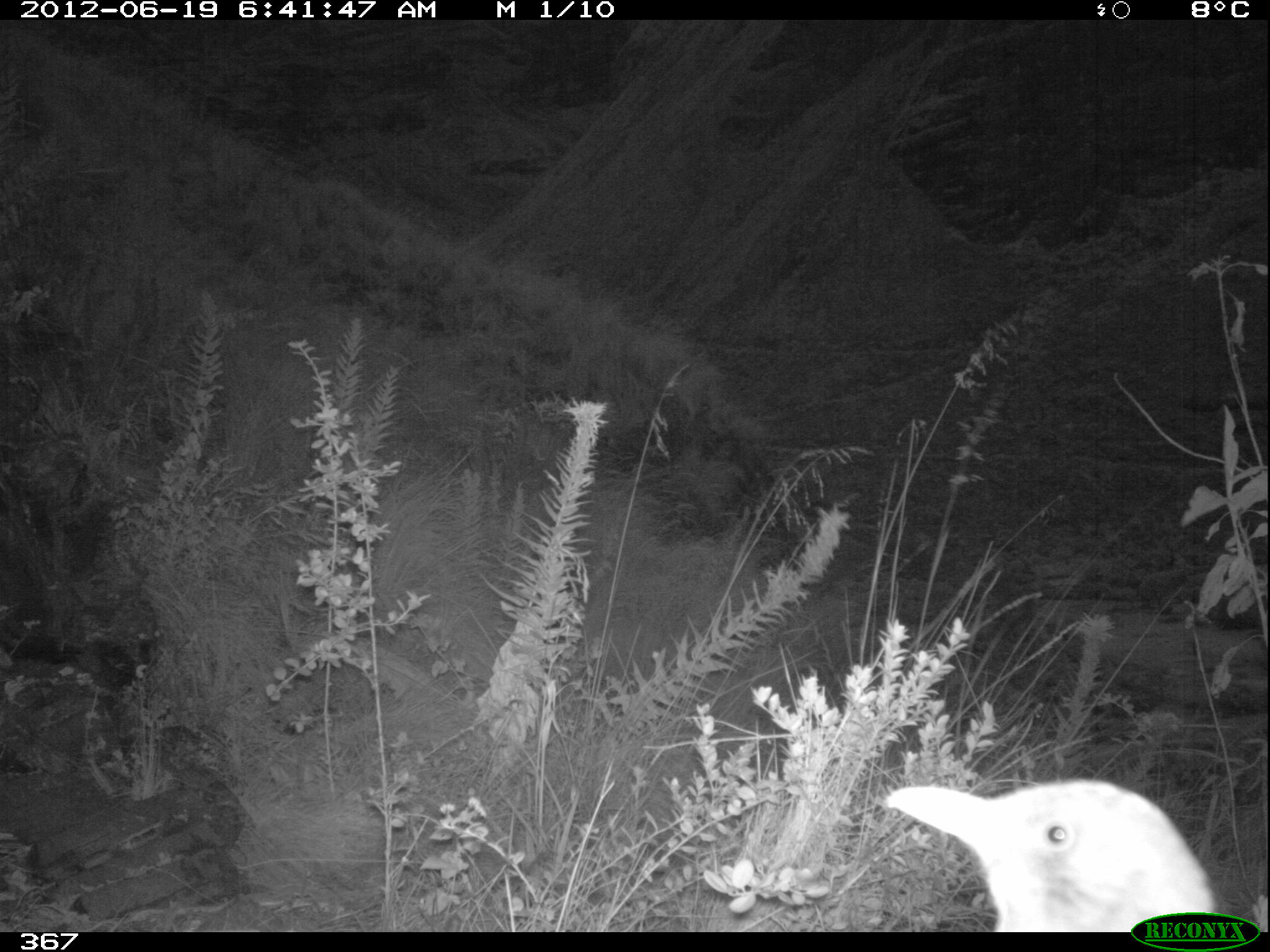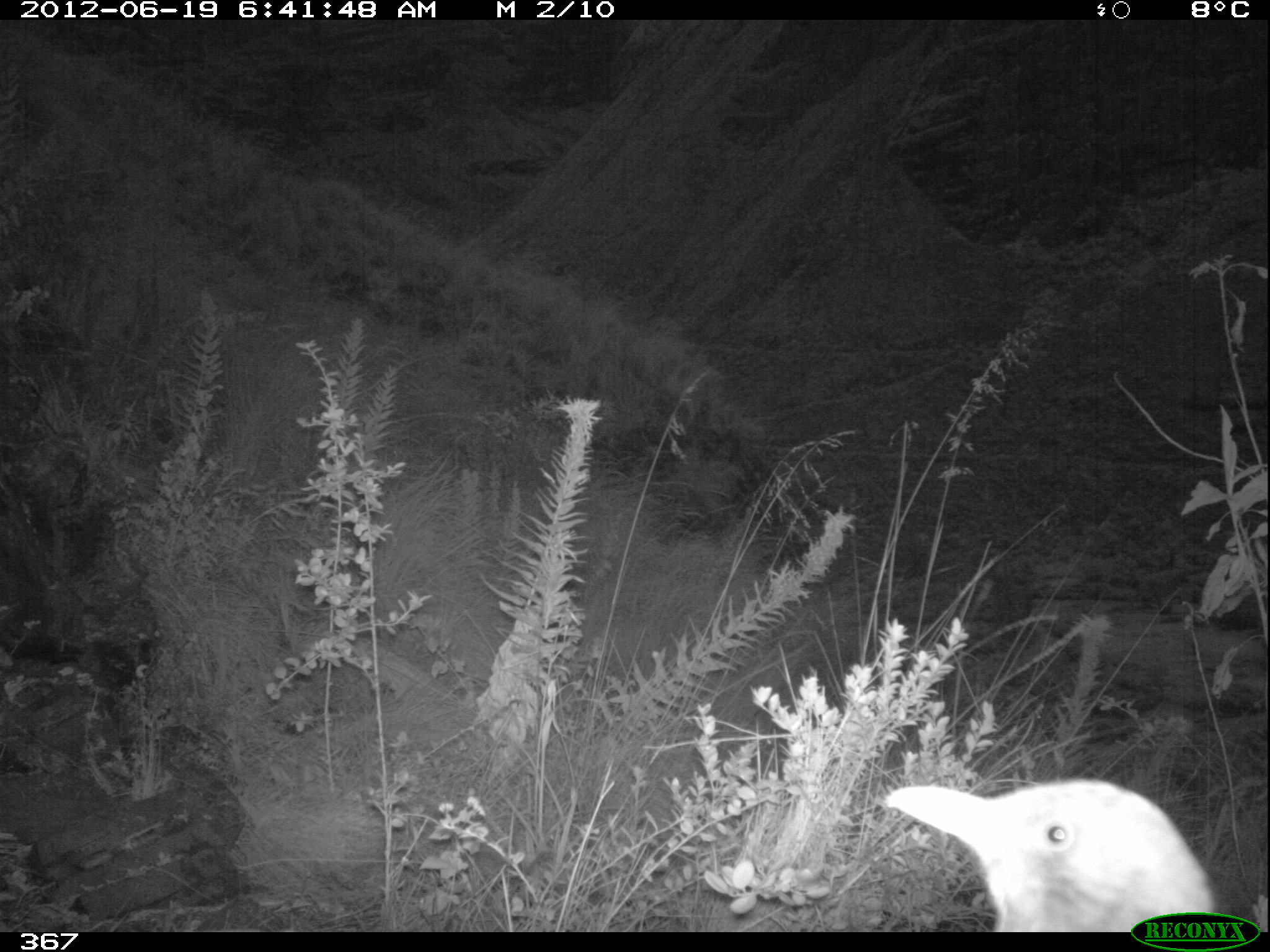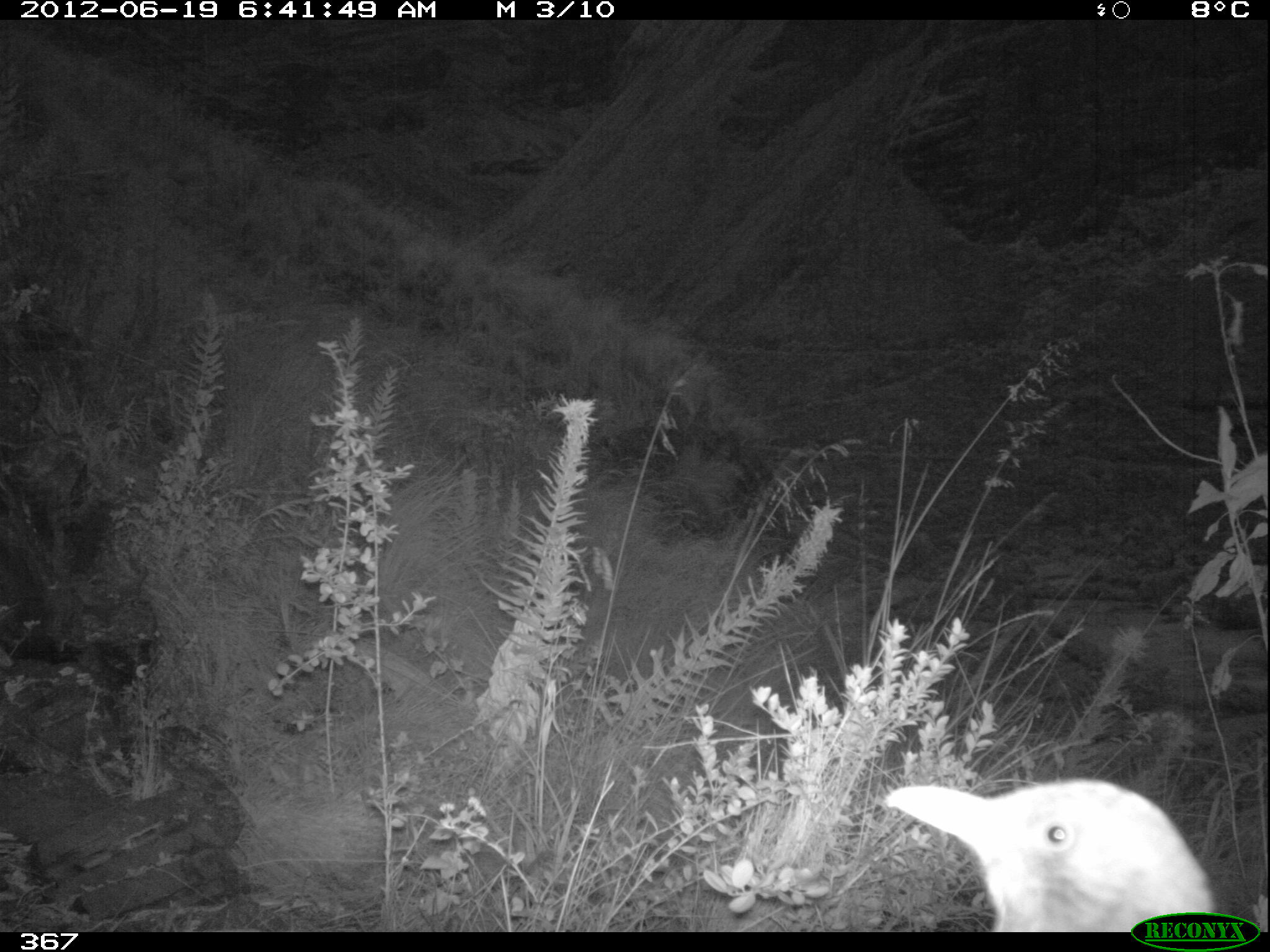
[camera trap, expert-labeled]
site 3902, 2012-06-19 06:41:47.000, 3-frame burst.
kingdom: Animalia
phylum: Chordata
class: Aves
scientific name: Aves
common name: bird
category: unknown bird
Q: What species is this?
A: Unknown bird (bird) (Aves).